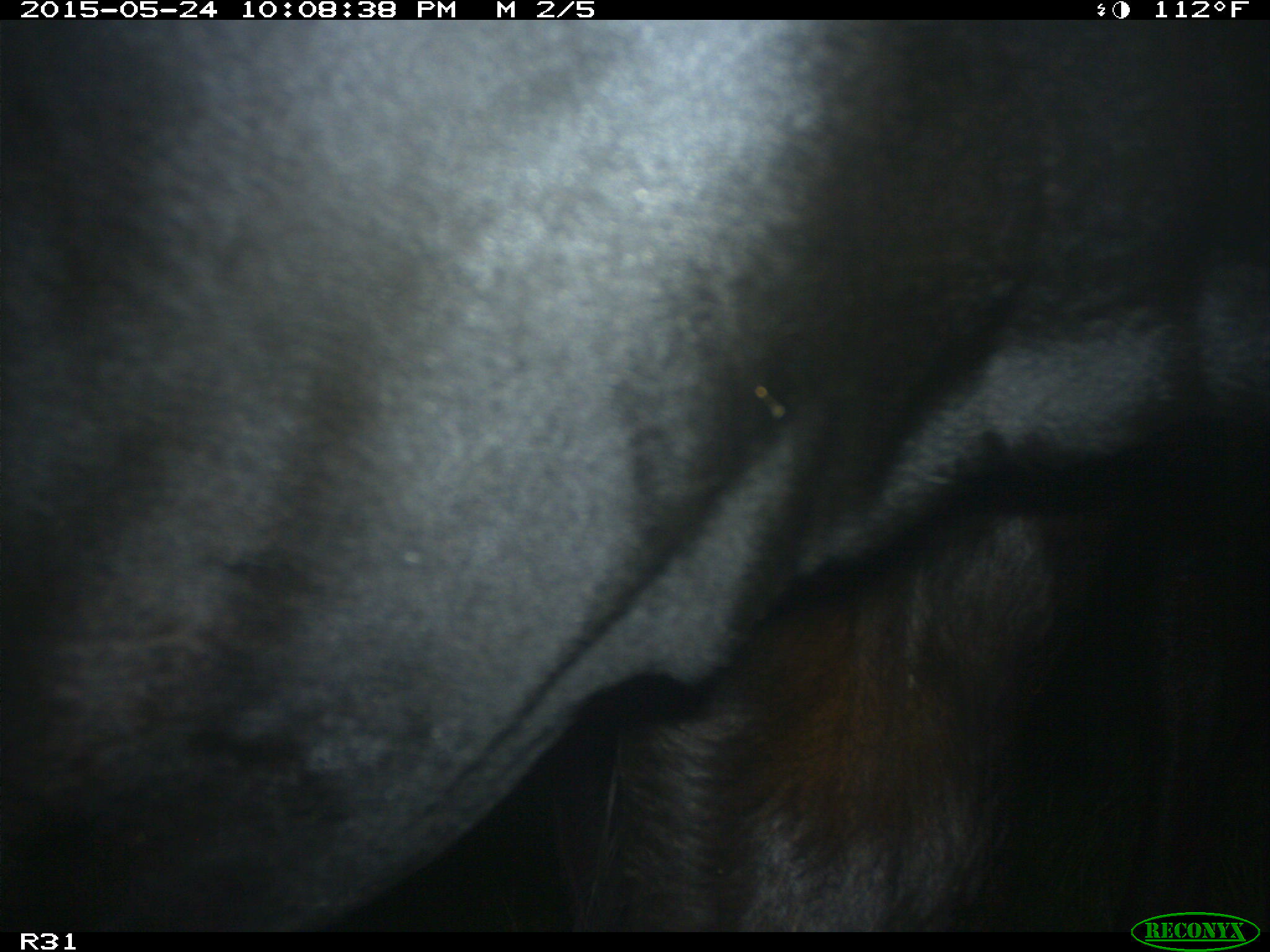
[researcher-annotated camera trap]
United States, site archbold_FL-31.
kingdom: Animalia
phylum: Chordata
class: Mammalia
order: Artiodactyla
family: Bovidae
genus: Bos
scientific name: Bos taurus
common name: domestic cow